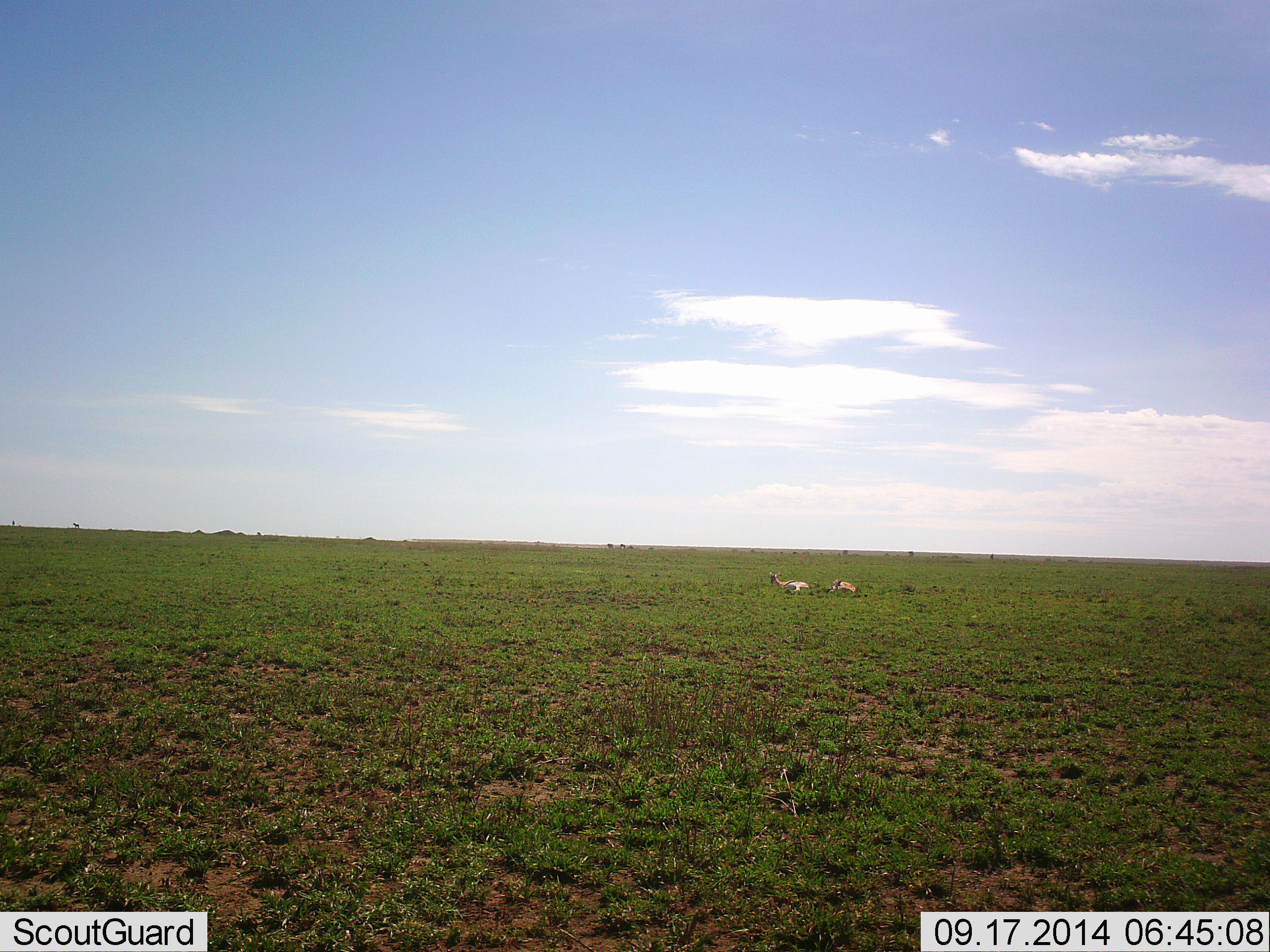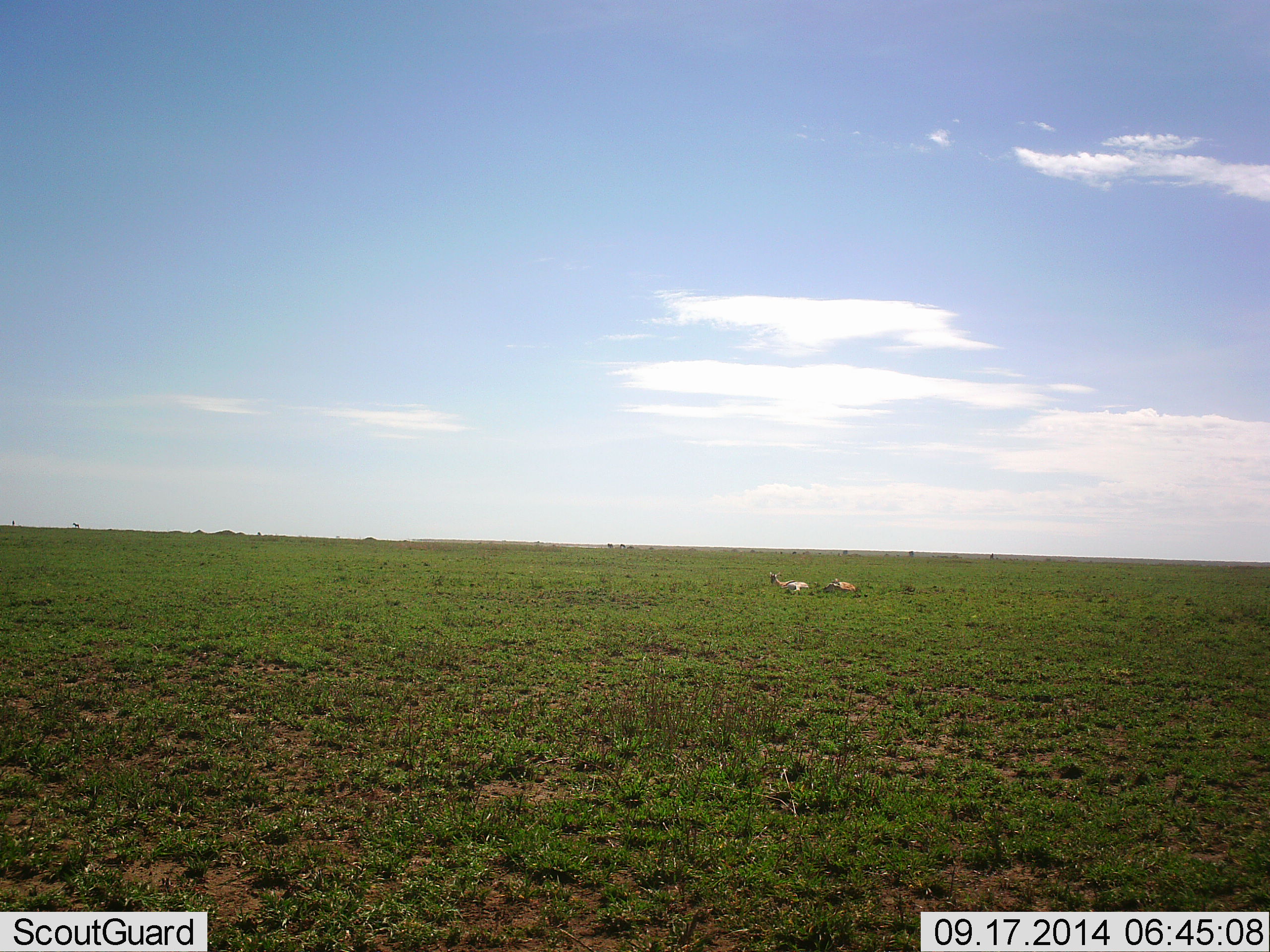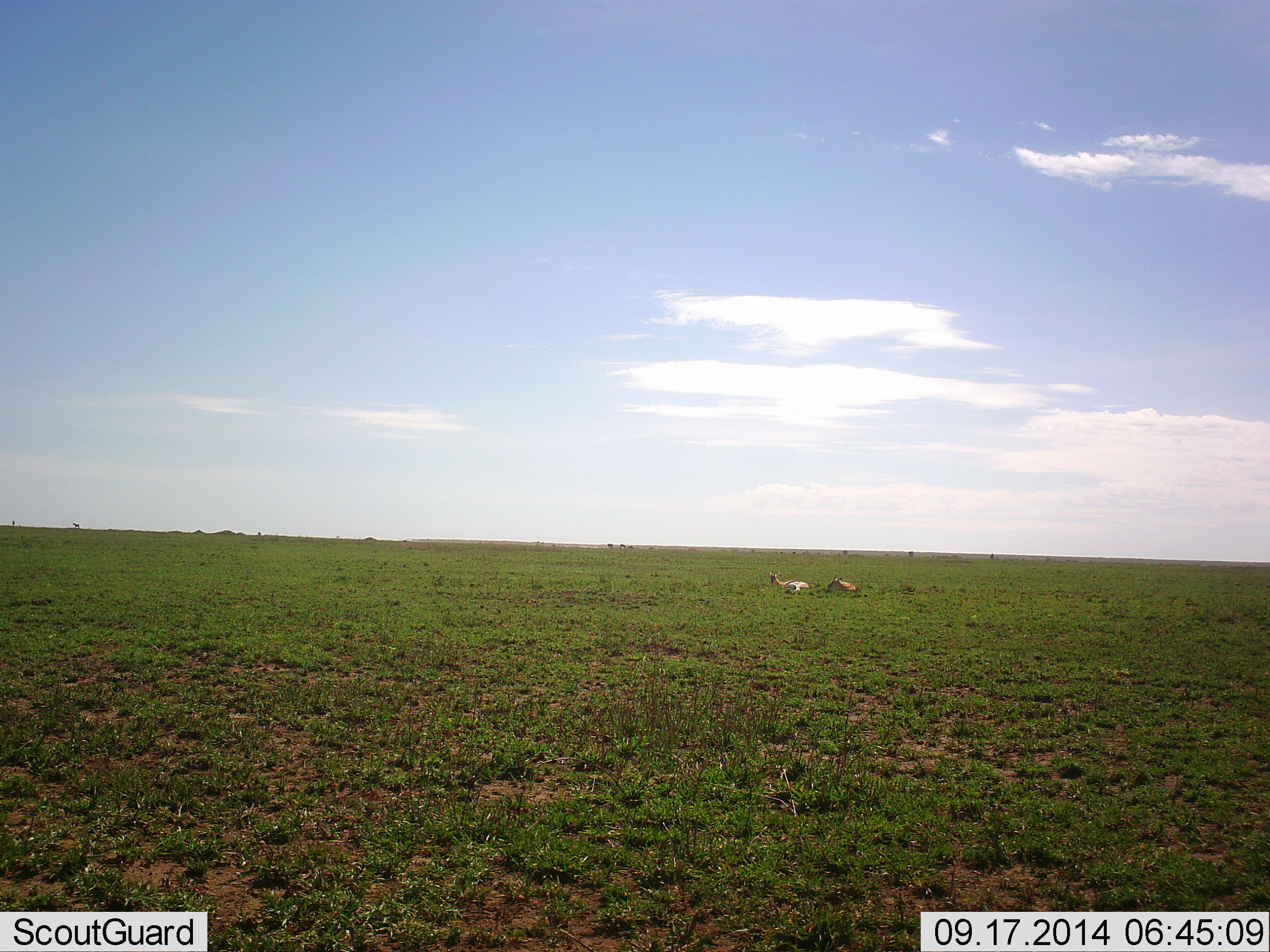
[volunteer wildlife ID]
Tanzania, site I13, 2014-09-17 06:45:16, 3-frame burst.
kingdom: Animalia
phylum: Chordata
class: Mammalia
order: Artiodactyla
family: Bovidae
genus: Nanger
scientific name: Nanger granti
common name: grant's gazelle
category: gazellegrants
Gazellegrants (grant's gazelle) (Nanger granti), count 2. Behavior (volunteer vote fractions): standing 12%, resting 88%, moving 0%, interacting 0%. Young present (vote fraction): 12%. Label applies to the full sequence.